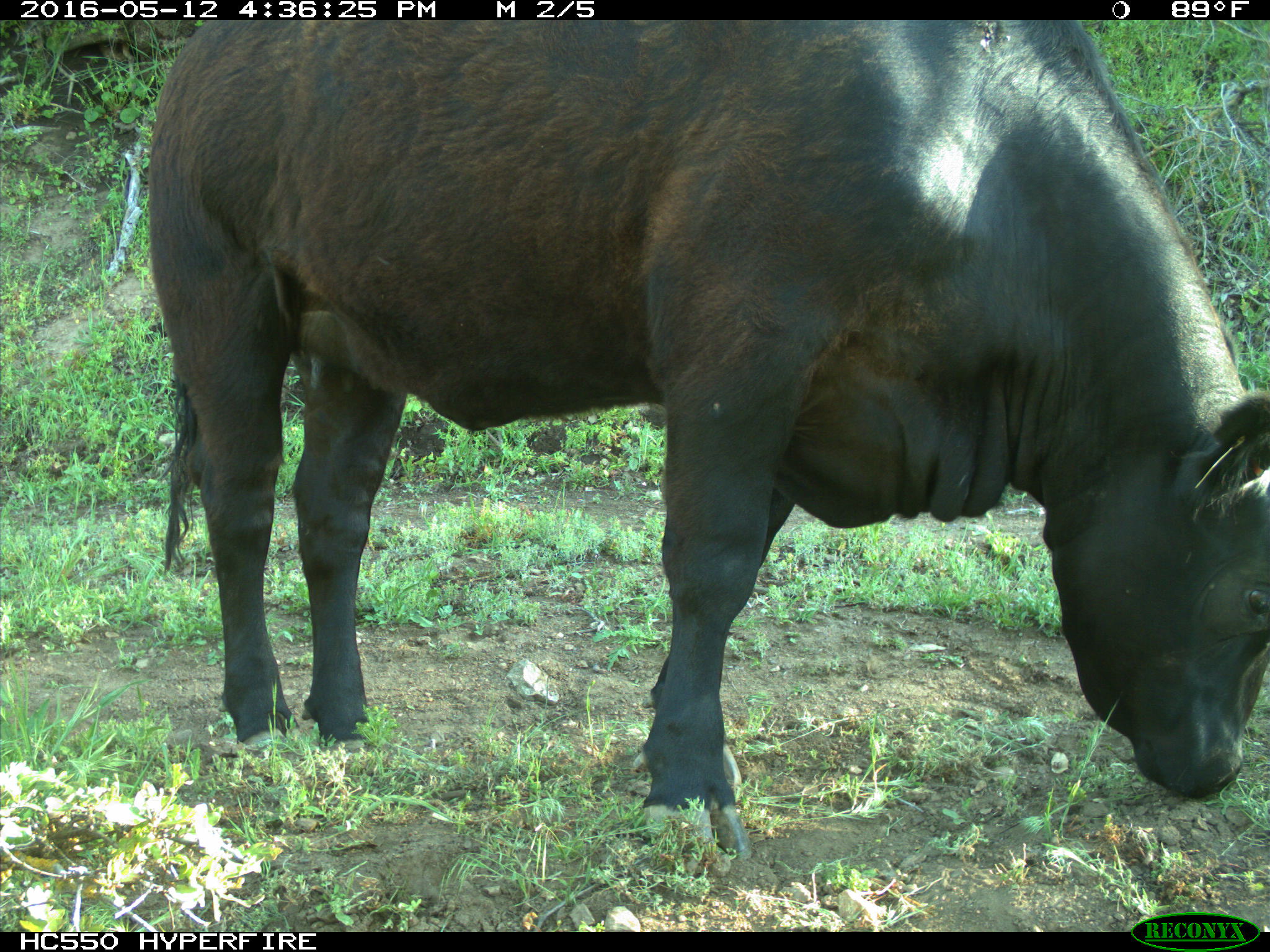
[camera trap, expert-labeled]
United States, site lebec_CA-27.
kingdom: Animalia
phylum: Chordata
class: Mammalia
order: Artiodactyla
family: Bovidae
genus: Bos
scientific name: Bos taurus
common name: domestic cow